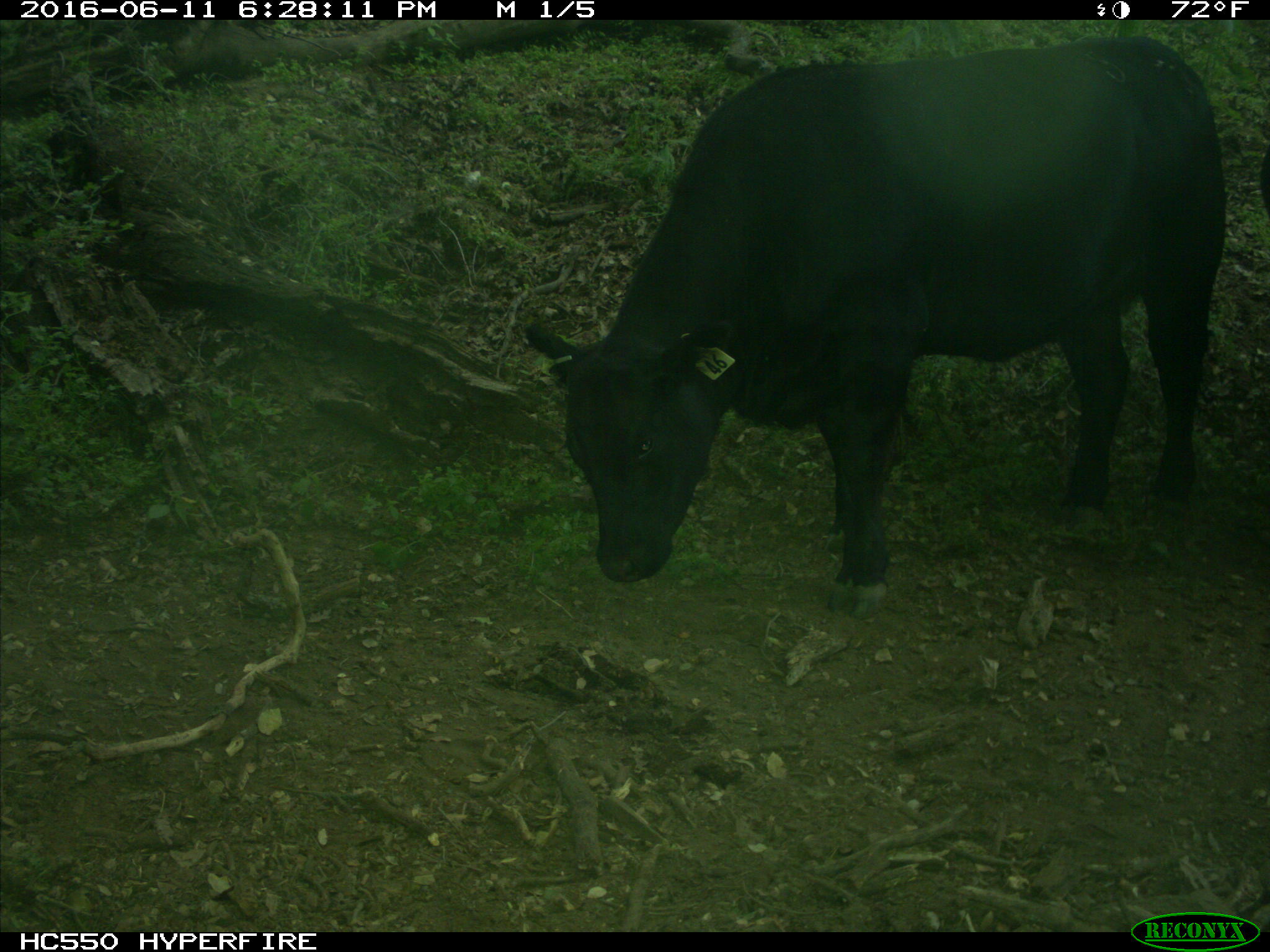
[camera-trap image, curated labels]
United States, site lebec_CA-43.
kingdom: Animalia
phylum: Chordata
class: Mammalia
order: Artiodactyla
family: Bovidae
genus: Bos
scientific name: Bos taurus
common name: domestic cow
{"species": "Bos taurus (domestic cow)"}